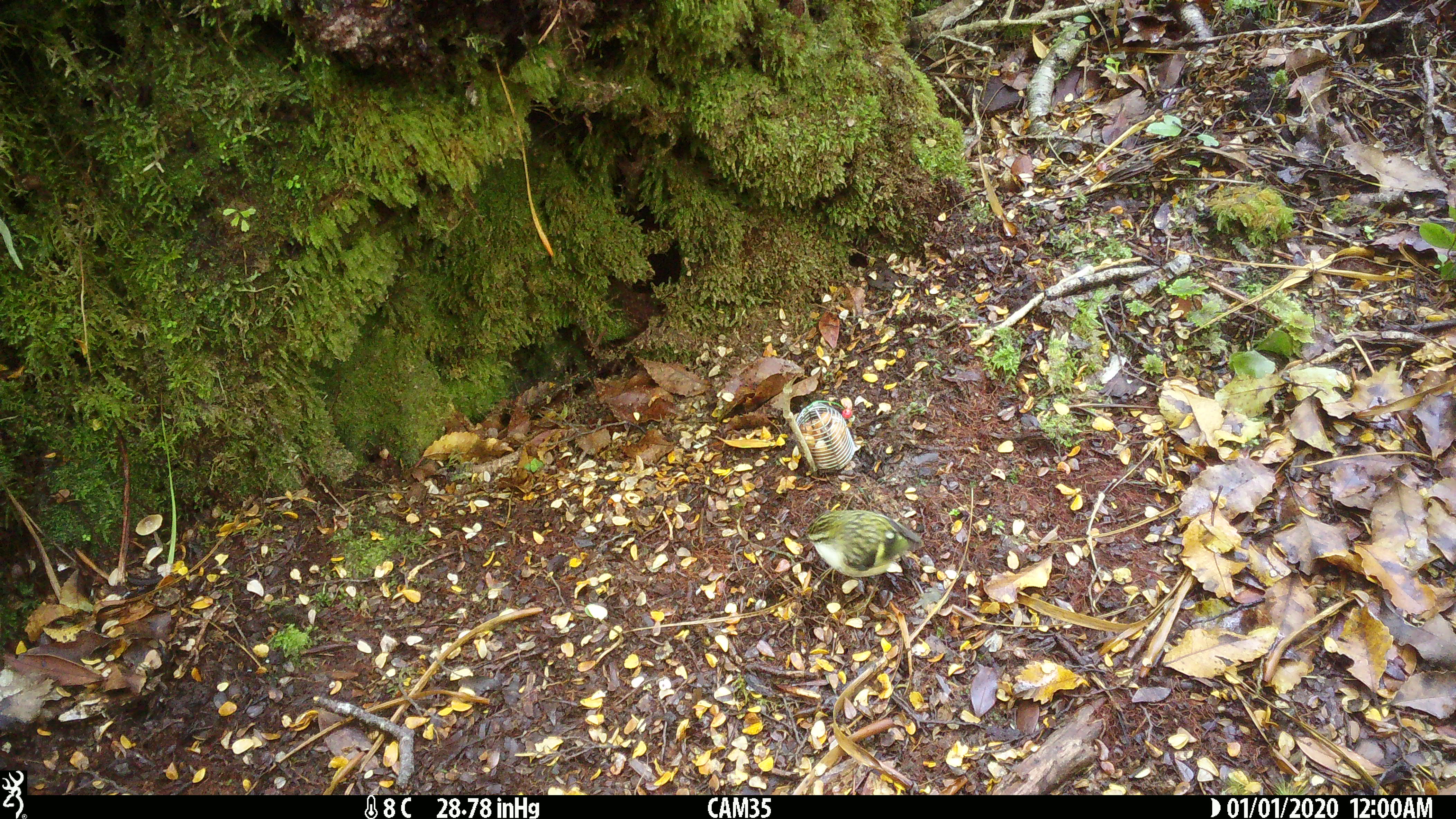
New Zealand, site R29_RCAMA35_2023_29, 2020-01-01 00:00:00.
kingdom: Animalia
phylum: Chordata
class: Aves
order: Passeriformes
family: Acanthisittidae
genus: Acanthisitta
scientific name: Acanthisitta chloris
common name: rifleman